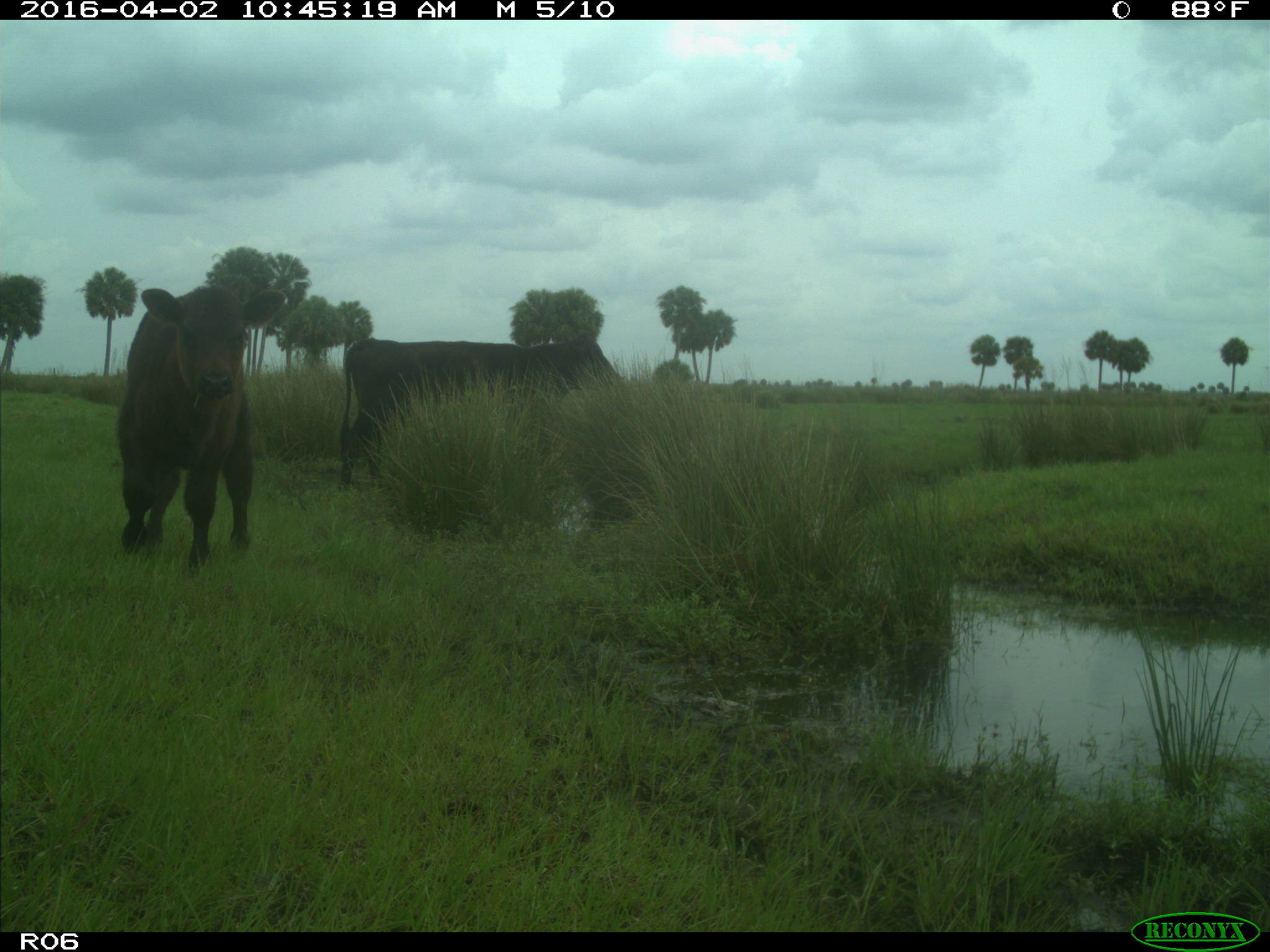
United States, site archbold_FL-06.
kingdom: Animalia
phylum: Chordata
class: Mammalia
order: Artiodactyla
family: Bovidae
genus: Bos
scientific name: Bos taurus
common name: domestic cow